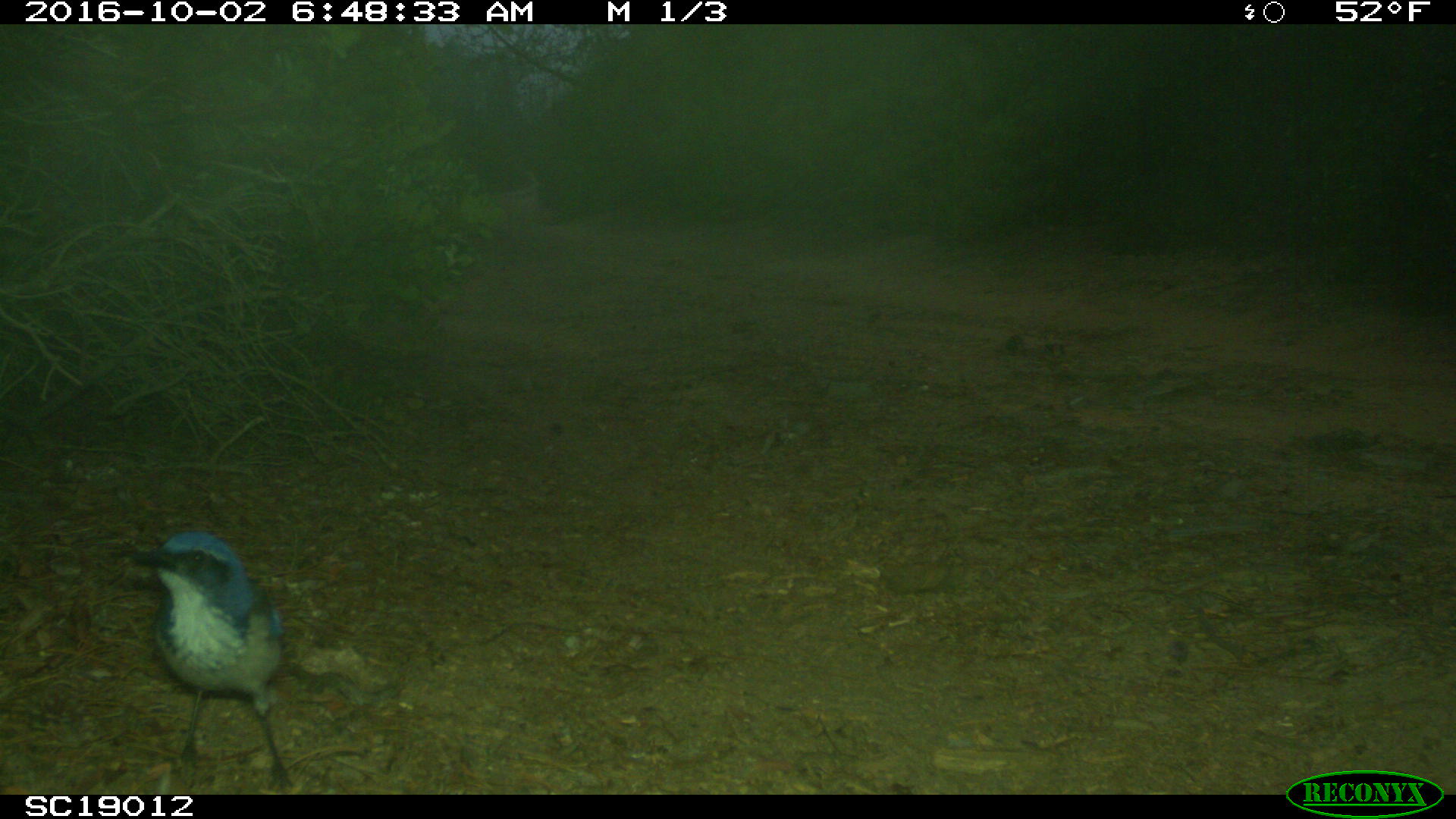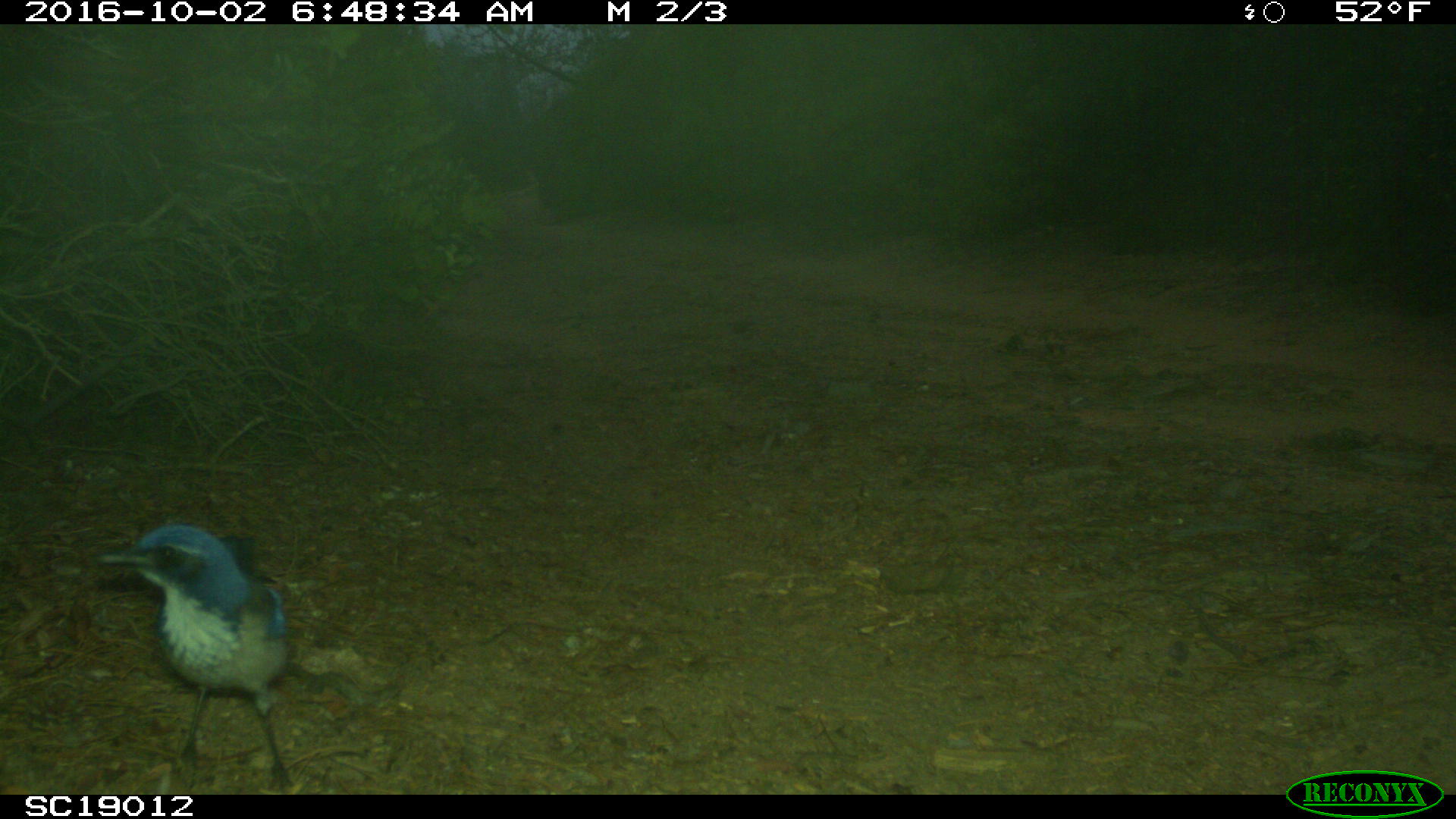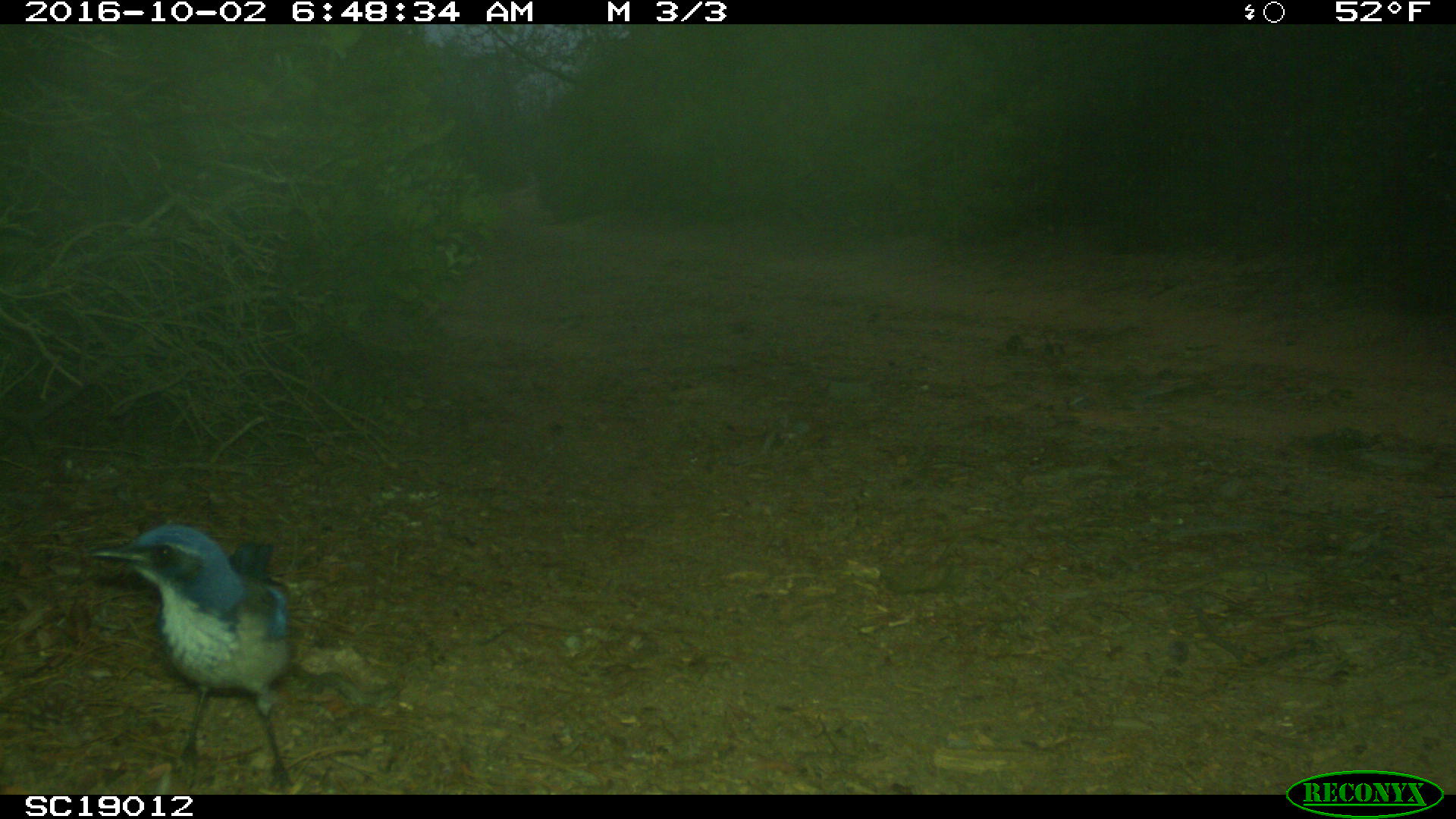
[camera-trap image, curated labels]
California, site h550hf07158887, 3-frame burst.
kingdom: Animalia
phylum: Chordata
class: Aves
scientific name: Aves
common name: bird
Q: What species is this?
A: Bird (Aves).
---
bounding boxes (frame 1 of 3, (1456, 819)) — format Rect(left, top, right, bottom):
bird: Rect(109, 529, 294, 792)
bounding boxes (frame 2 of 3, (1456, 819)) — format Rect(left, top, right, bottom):
bird: Rect(78, 522, 295, 793)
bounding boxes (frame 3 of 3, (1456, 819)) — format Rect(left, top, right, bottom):
bird: Rect(89, 525, 289, 792)